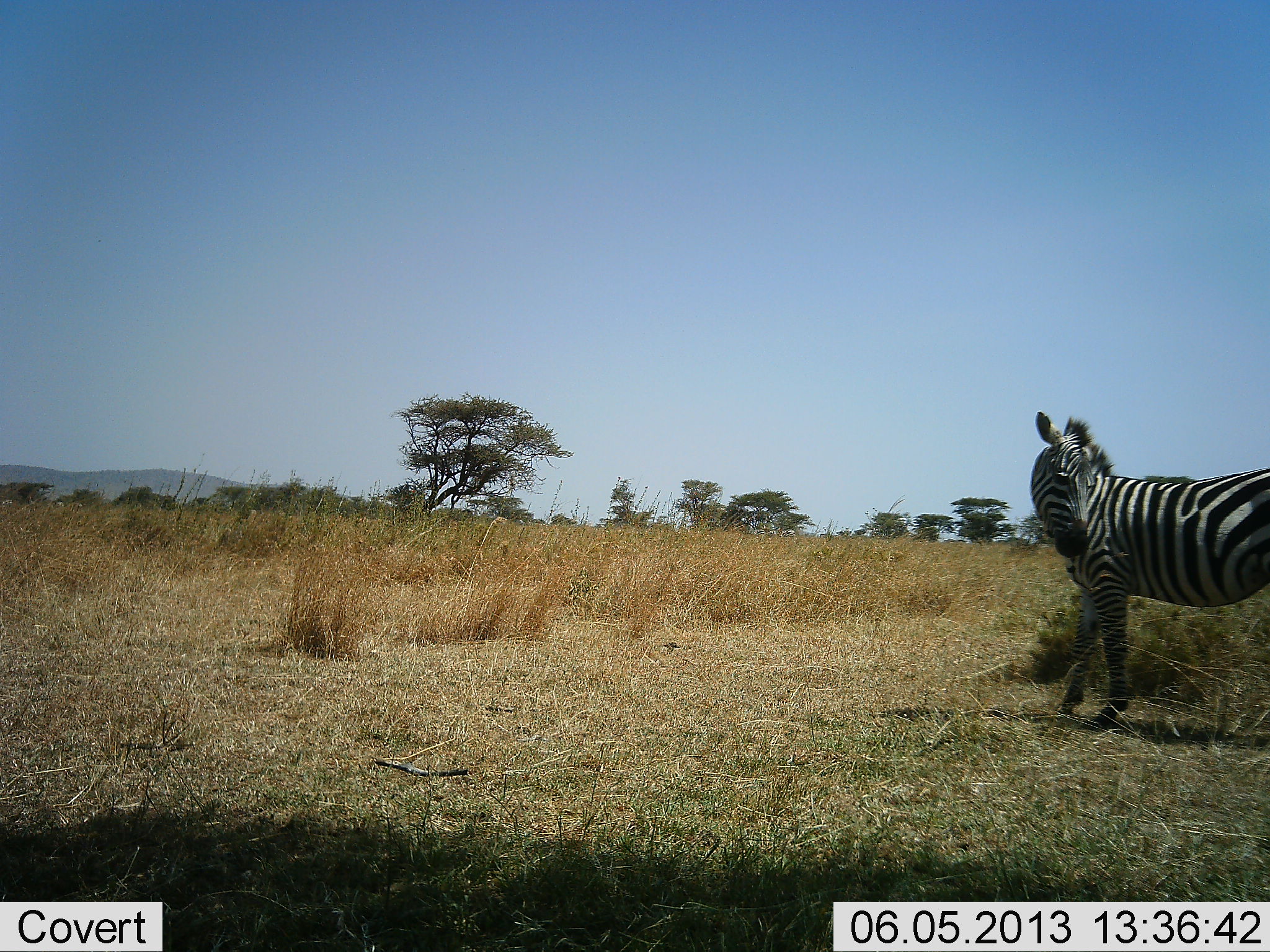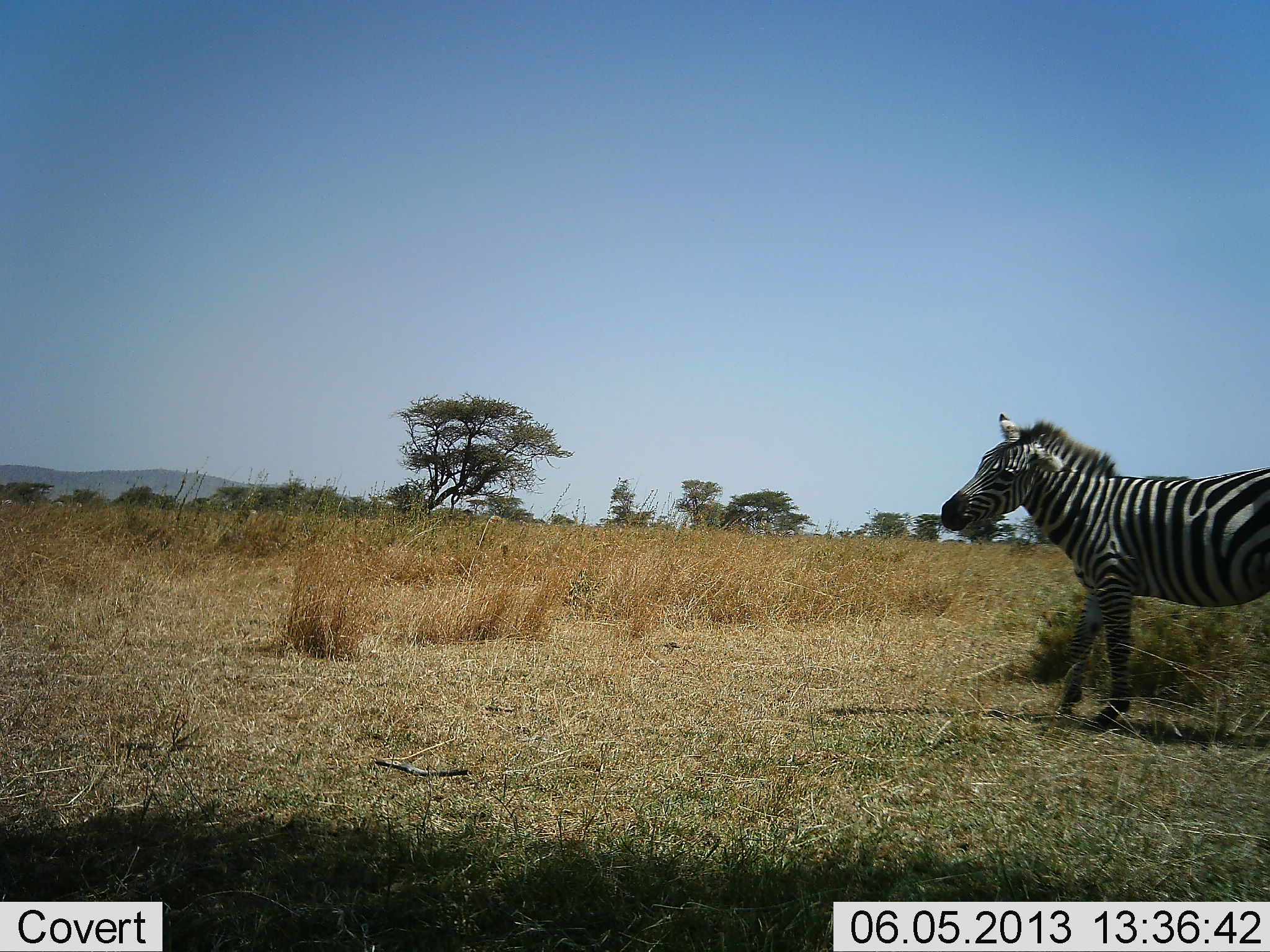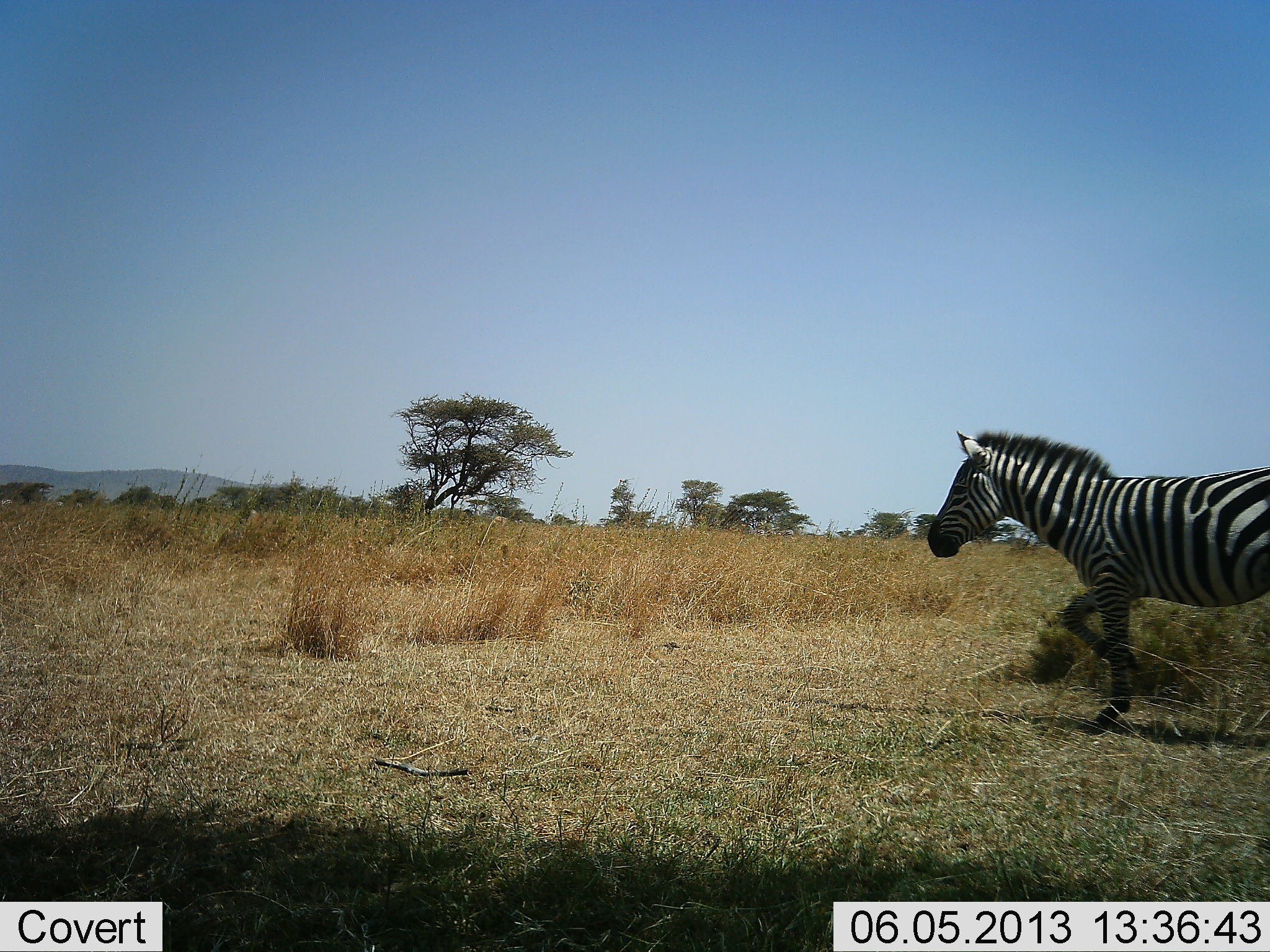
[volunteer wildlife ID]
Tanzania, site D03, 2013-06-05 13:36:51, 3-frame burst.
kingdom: Animalia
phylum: Chordata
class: Mammalia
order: Perissodactyla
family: Equidae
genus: Equus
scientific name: Equus quagga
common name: plains zebra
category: zebra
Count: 1.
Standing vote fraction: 44%.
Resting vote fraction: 4%.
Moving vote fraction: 60%.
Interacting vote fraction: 0%.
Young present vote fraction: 0%.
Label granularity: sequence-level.